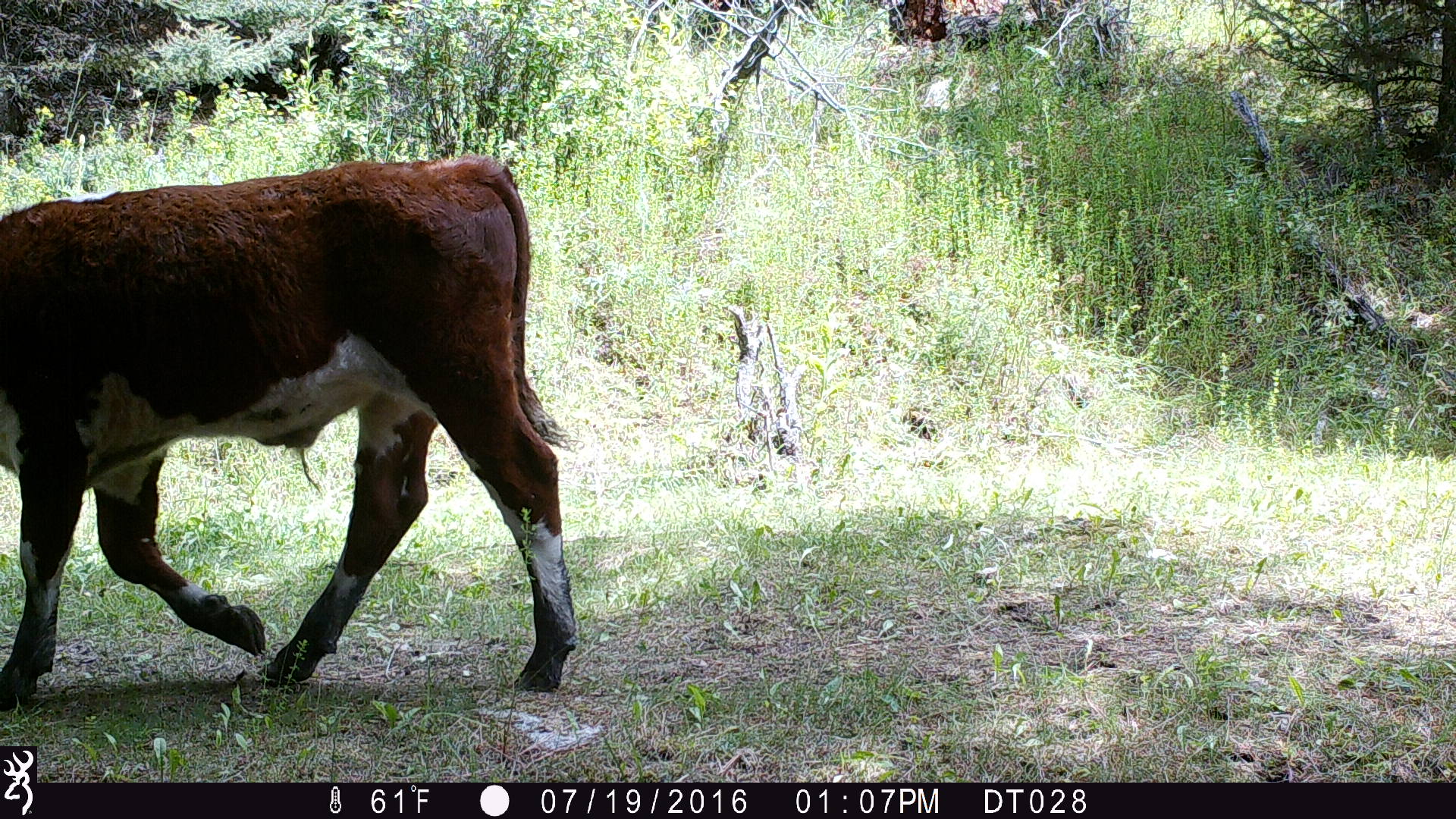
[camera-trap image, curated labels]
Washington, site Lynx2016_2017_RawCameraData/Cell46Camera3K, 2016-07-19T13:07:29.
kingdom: Animalia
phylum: Chordata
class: Mammalia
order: Artiodactyla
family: Bovidae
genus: Bos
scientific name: Bos taurus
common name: domestic cattle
Domestic cattle (Bos taurus). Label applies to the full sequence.